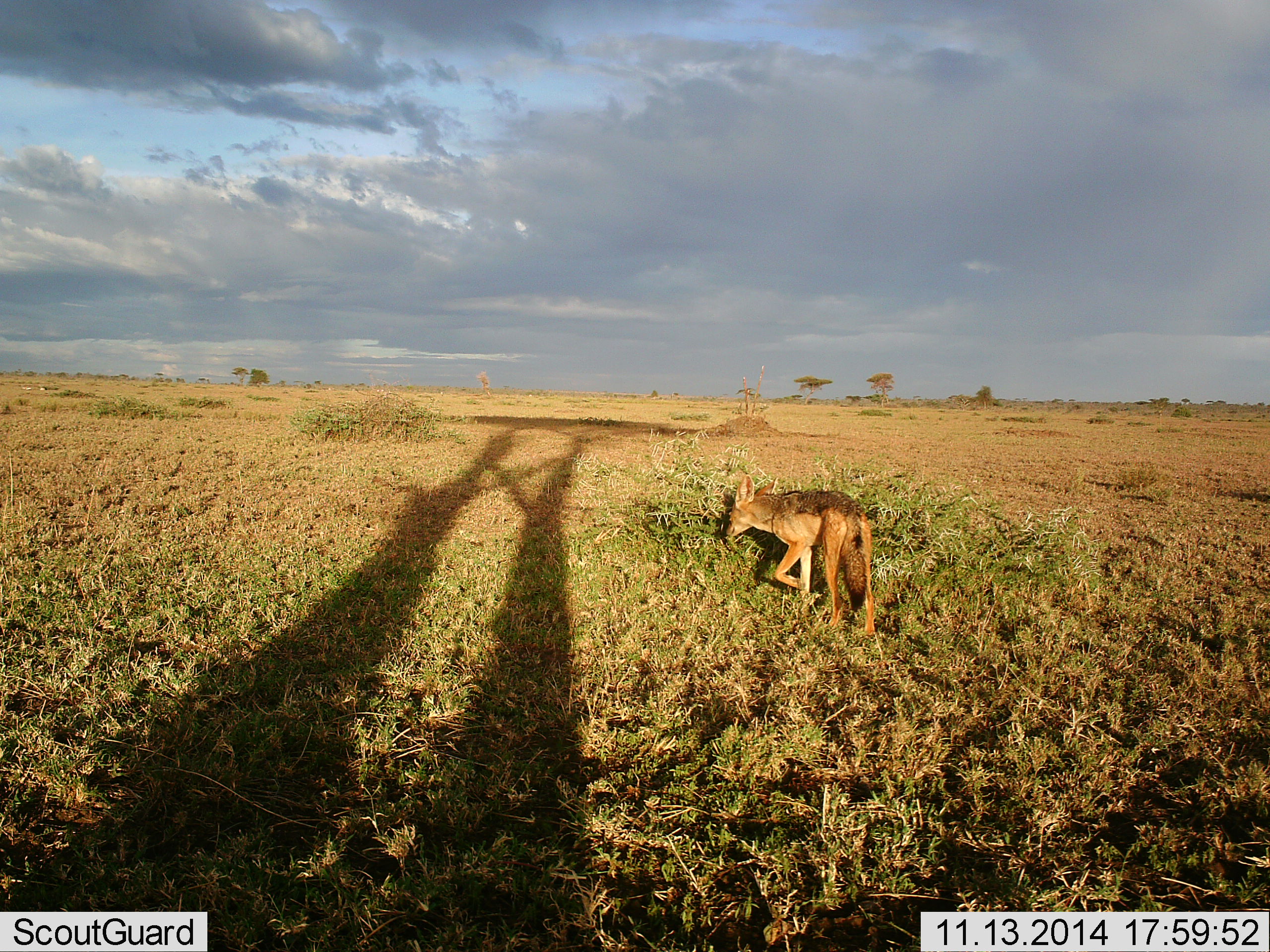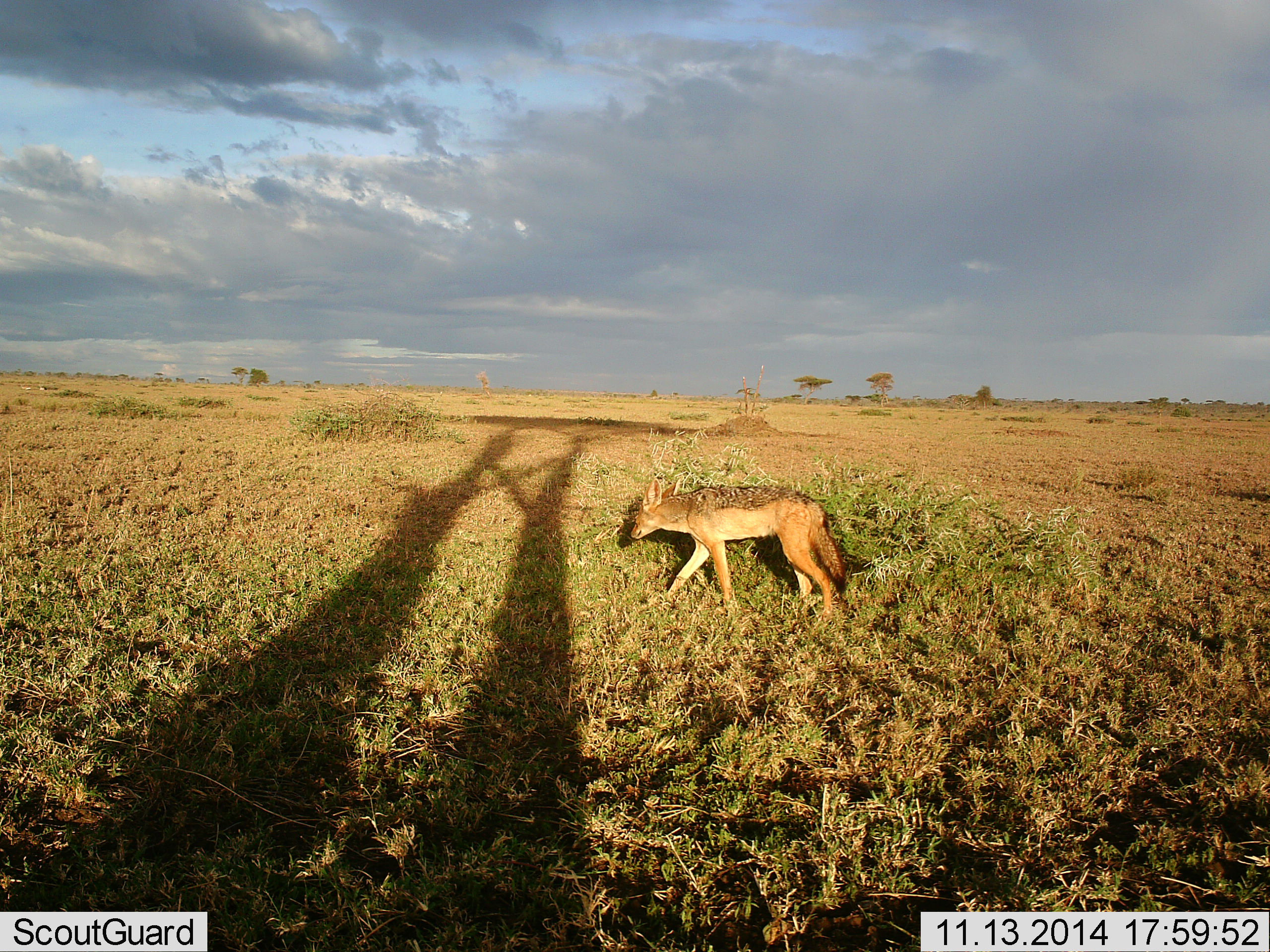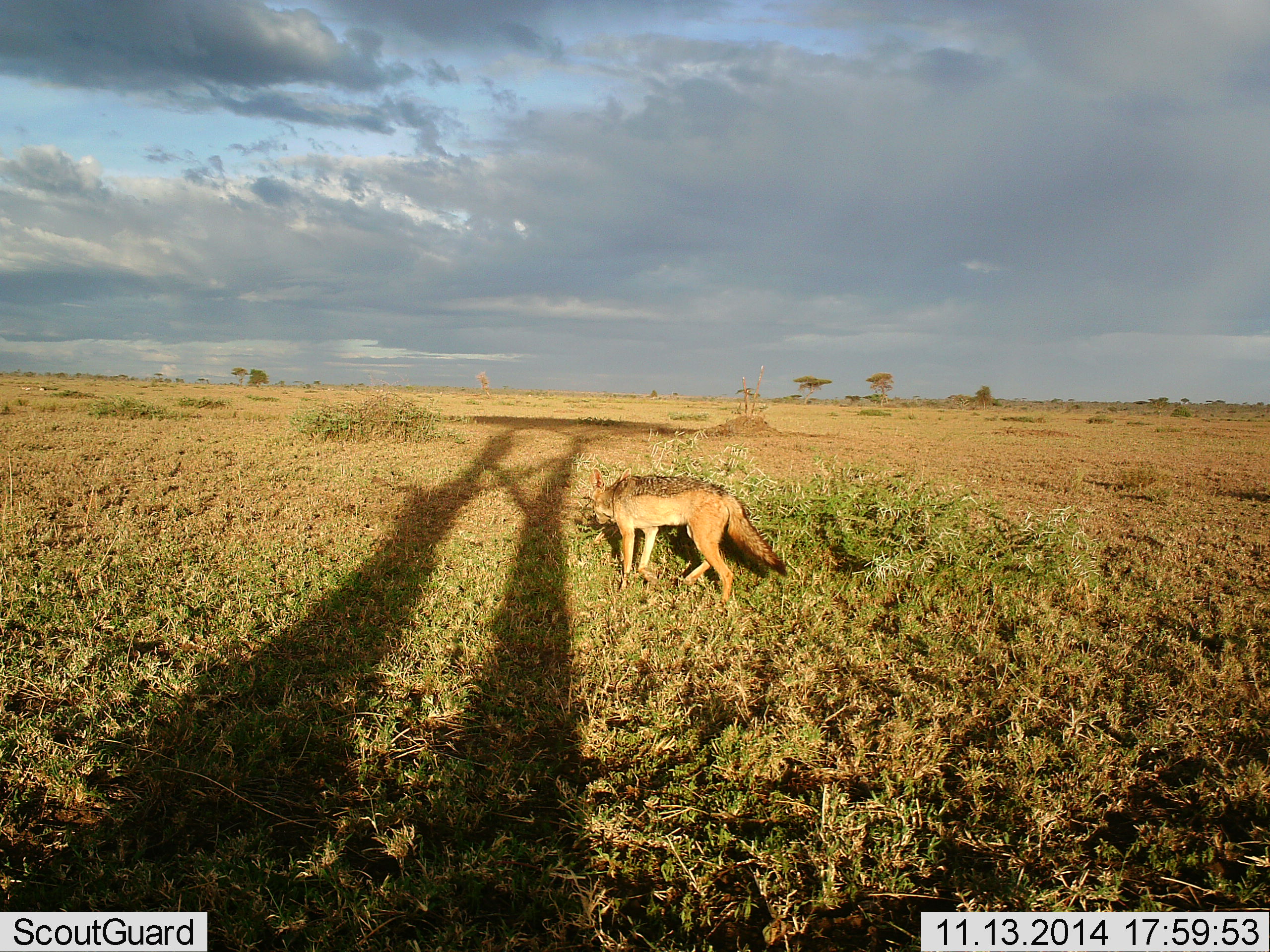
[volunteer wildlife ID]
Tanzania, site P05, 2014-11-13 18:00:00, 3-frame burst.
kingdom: Animalia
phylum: Chordata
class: Mammalia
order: Carnivora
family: Canidae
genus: Lupulella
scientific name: Lupulella mesomelas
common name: black-backed jackal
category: jackal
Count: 1.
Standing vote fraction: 0%.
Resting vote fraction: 0%.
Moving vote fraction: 100%.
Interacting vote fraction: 0%.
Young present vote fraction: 0%.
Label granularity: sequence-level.